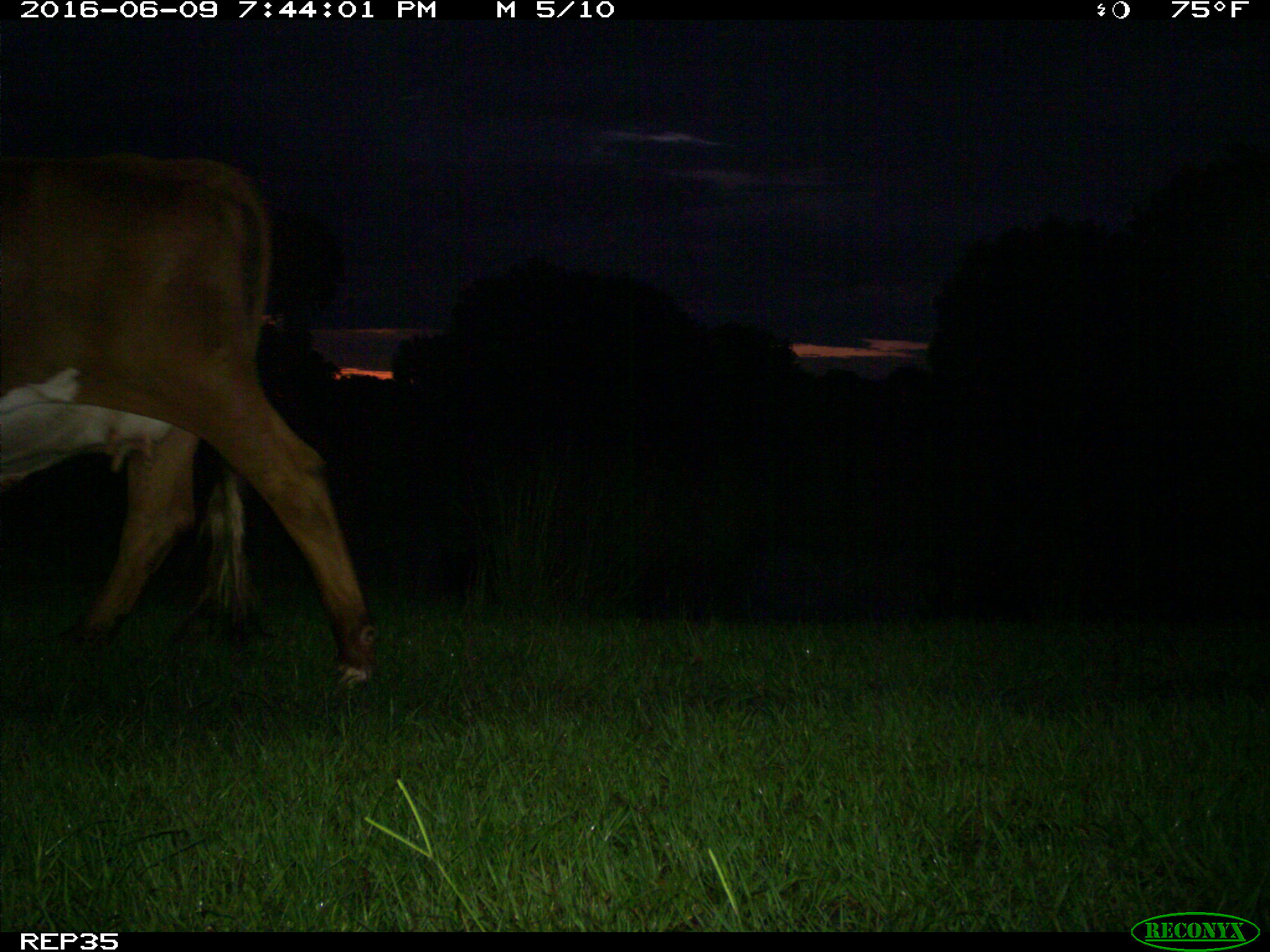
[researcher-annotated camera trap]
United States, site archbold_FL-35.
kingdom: Animalia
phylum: Chordata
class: Mammalia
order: Artiodactyla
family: Bovidae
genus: Bos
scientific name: Bos taurus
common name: domestic cow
Bos taurus (domestic cow).